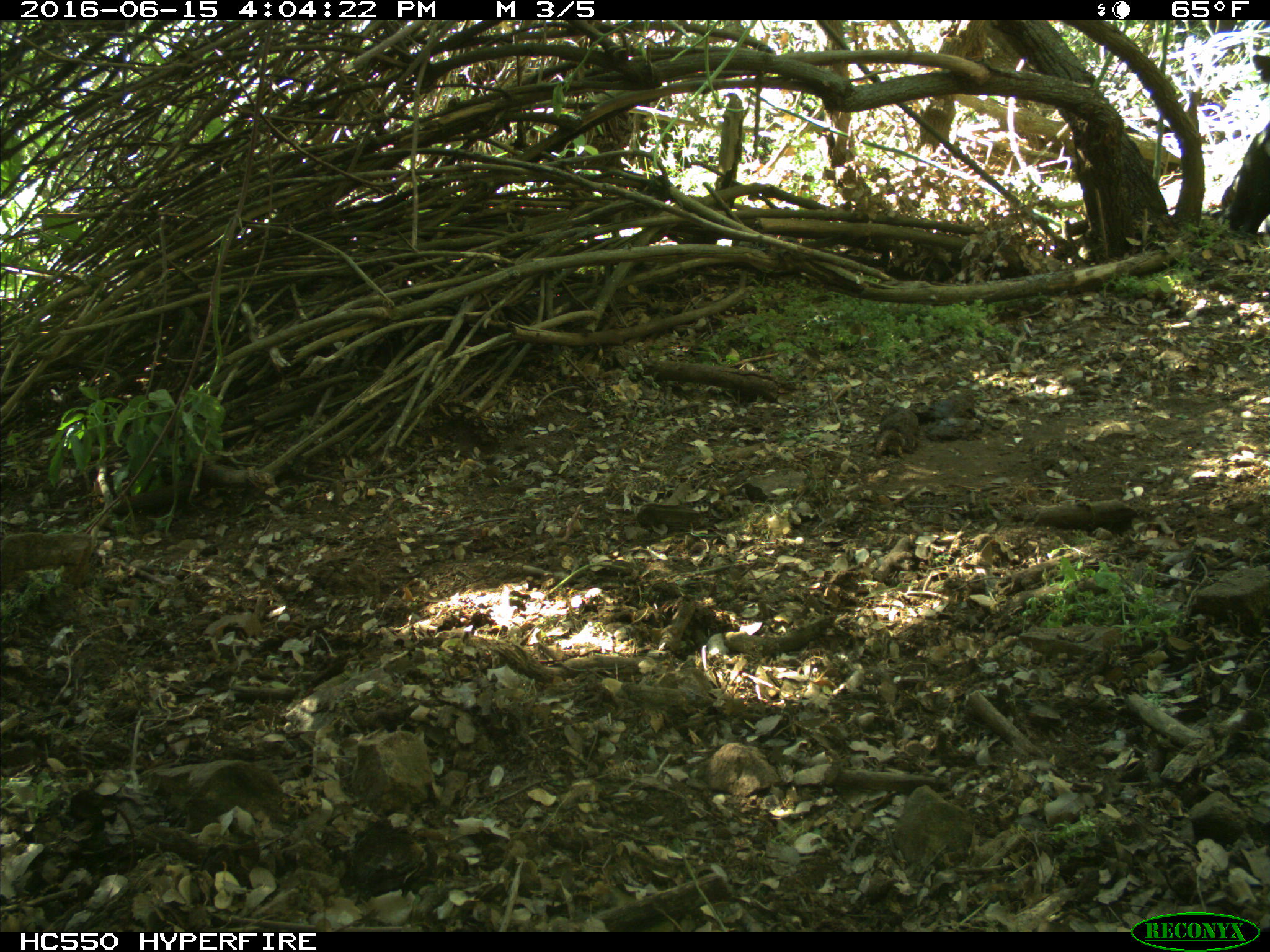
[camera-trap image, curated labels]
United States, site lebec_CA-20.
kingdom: Animalia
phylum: Chordata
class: Mammalia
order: Artiodactyla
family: Bovidae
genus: Bos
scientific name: Bos taurus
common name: domestic cow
Bos taurus (domestic cow).